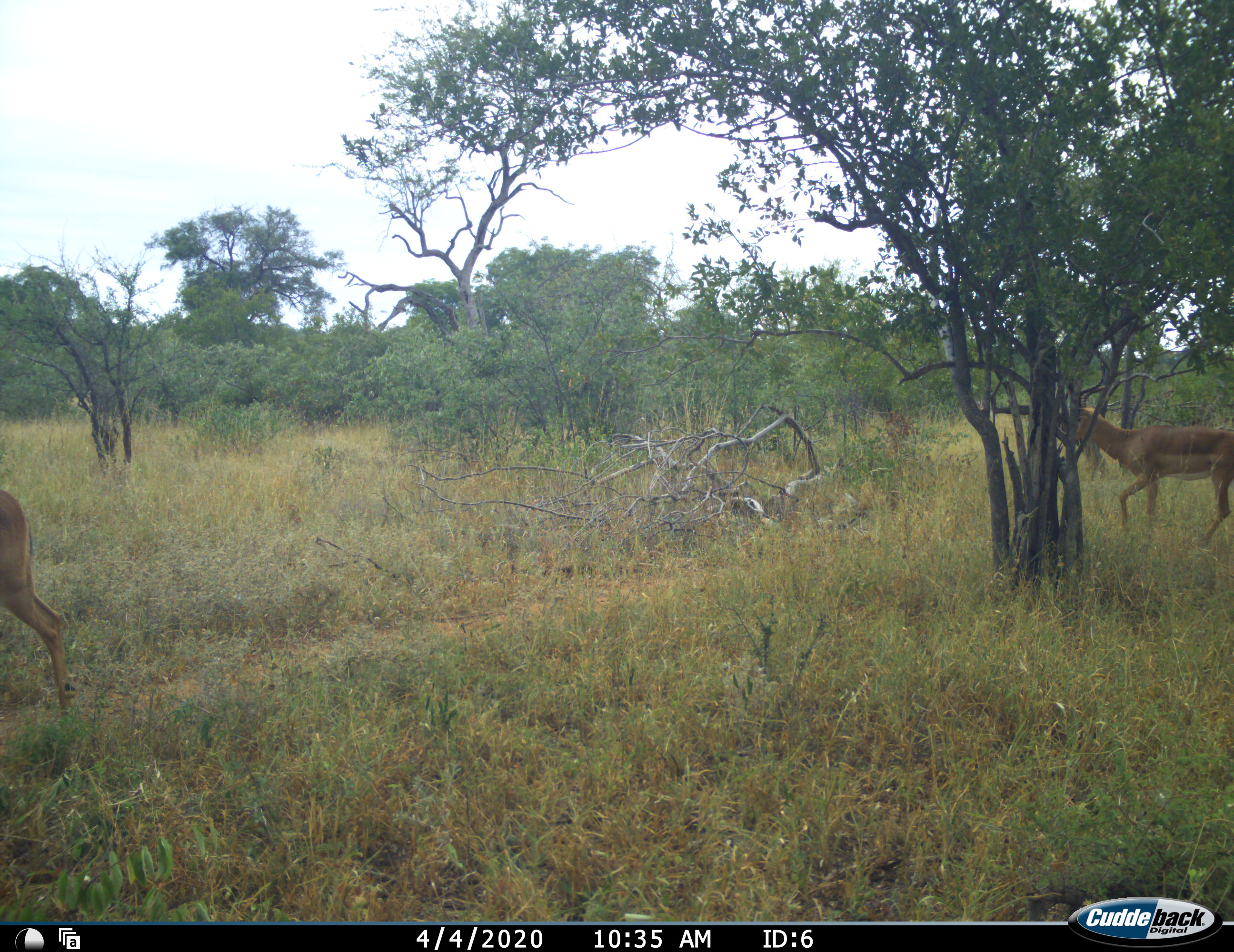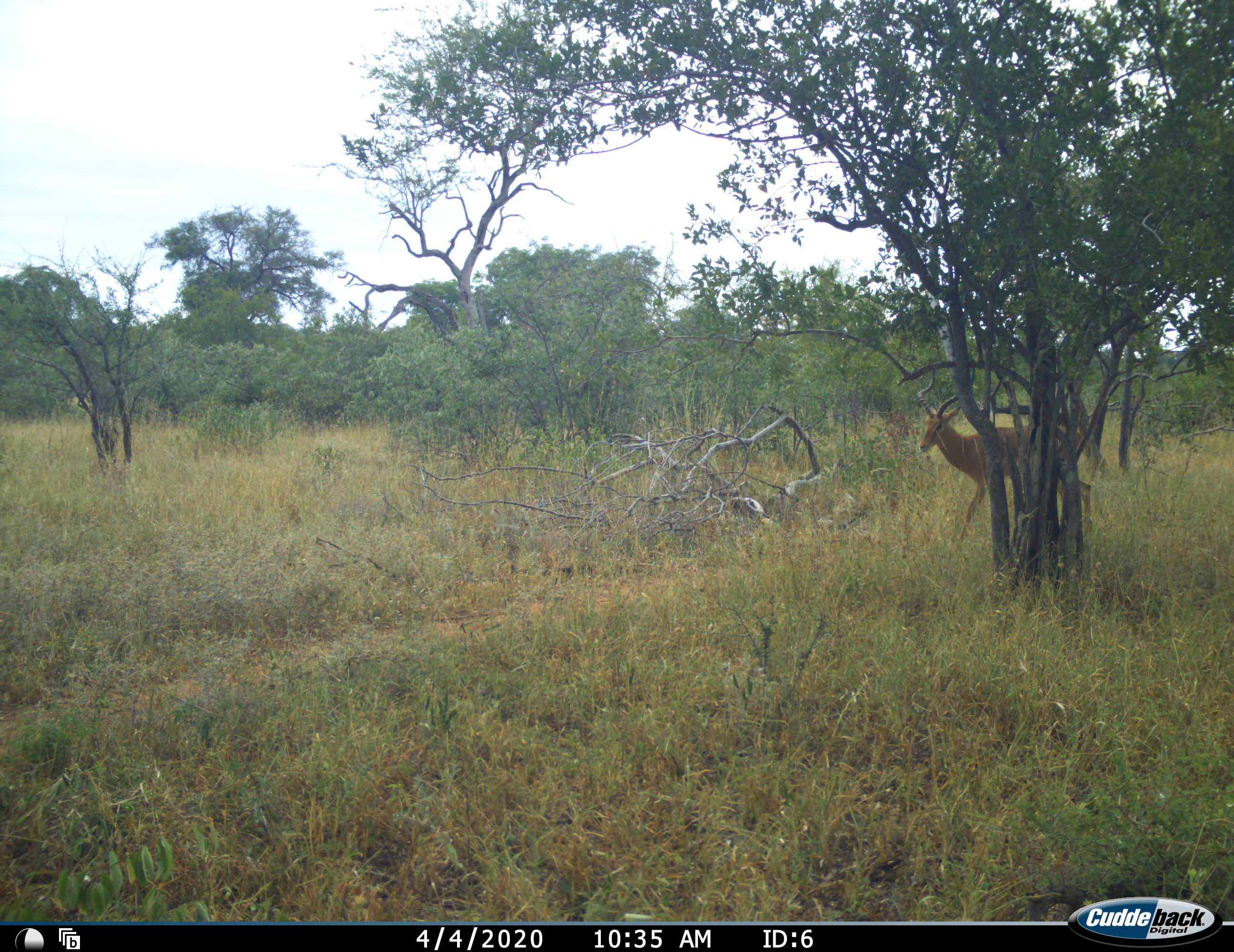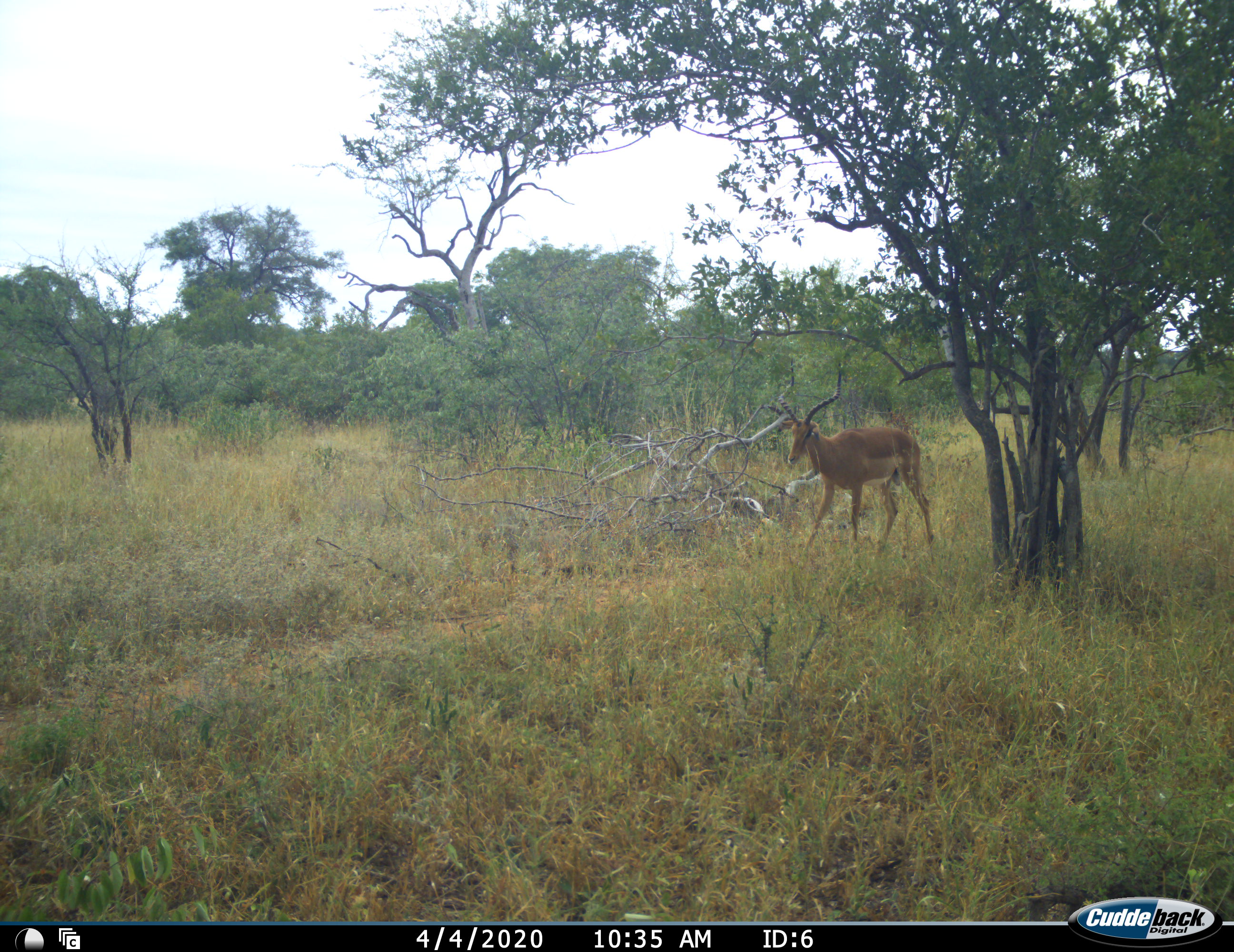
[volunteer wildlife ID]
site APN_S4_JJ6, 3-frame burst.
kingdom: Animalia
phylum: Chordata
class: Mammalia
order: Artiodactyla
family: Bovidae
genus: Aepyceros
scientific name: Aepyceros melampus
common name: impala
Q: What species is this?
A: Impala (Aepyceros melampus).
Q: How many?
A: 2.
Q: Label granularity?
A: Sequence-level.